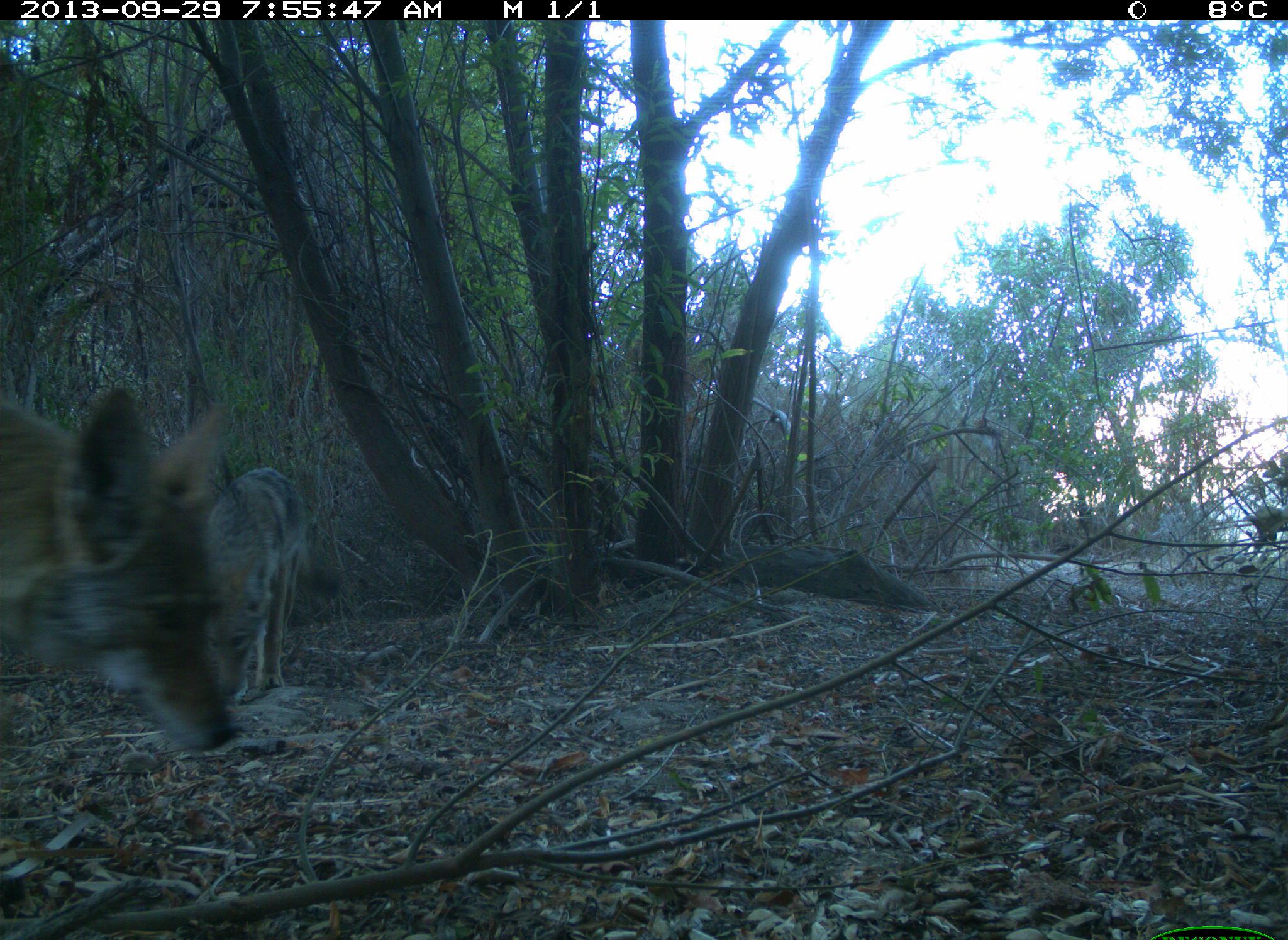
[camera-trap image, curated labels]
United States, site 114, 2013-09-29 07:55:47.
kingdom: Animalia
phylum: Chordata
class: Mammalia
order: Carnivora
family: Canidae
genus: Canis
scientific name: Canis latrans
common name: coyote